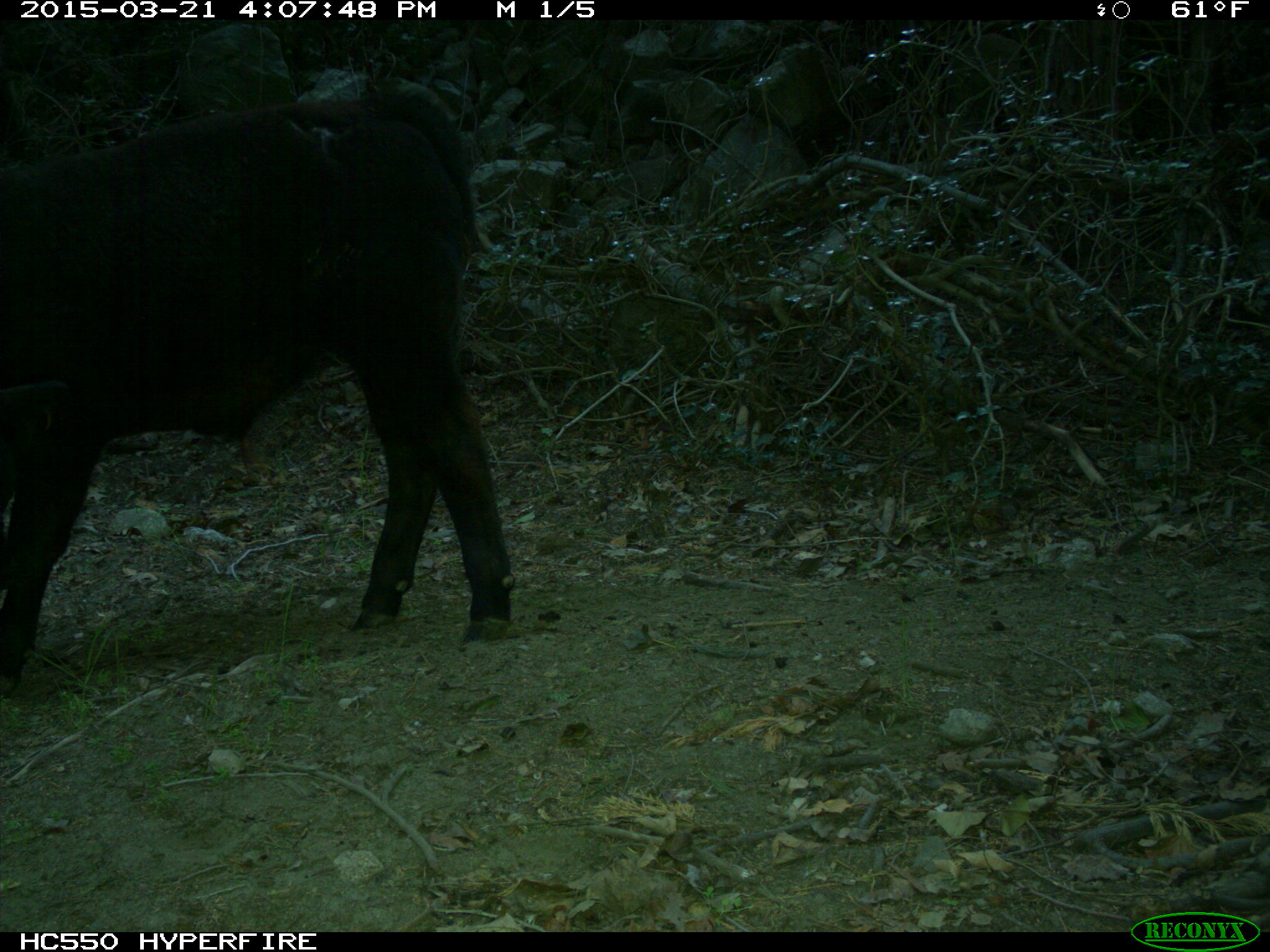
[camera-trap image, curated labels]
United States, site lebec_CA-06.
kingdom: Animalia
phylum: Chordata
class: Mammalia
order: Artiodactyla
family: Bovidae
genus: Bos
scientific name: Bos taurus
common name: domestic cow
Bos taurus (domestic cow).